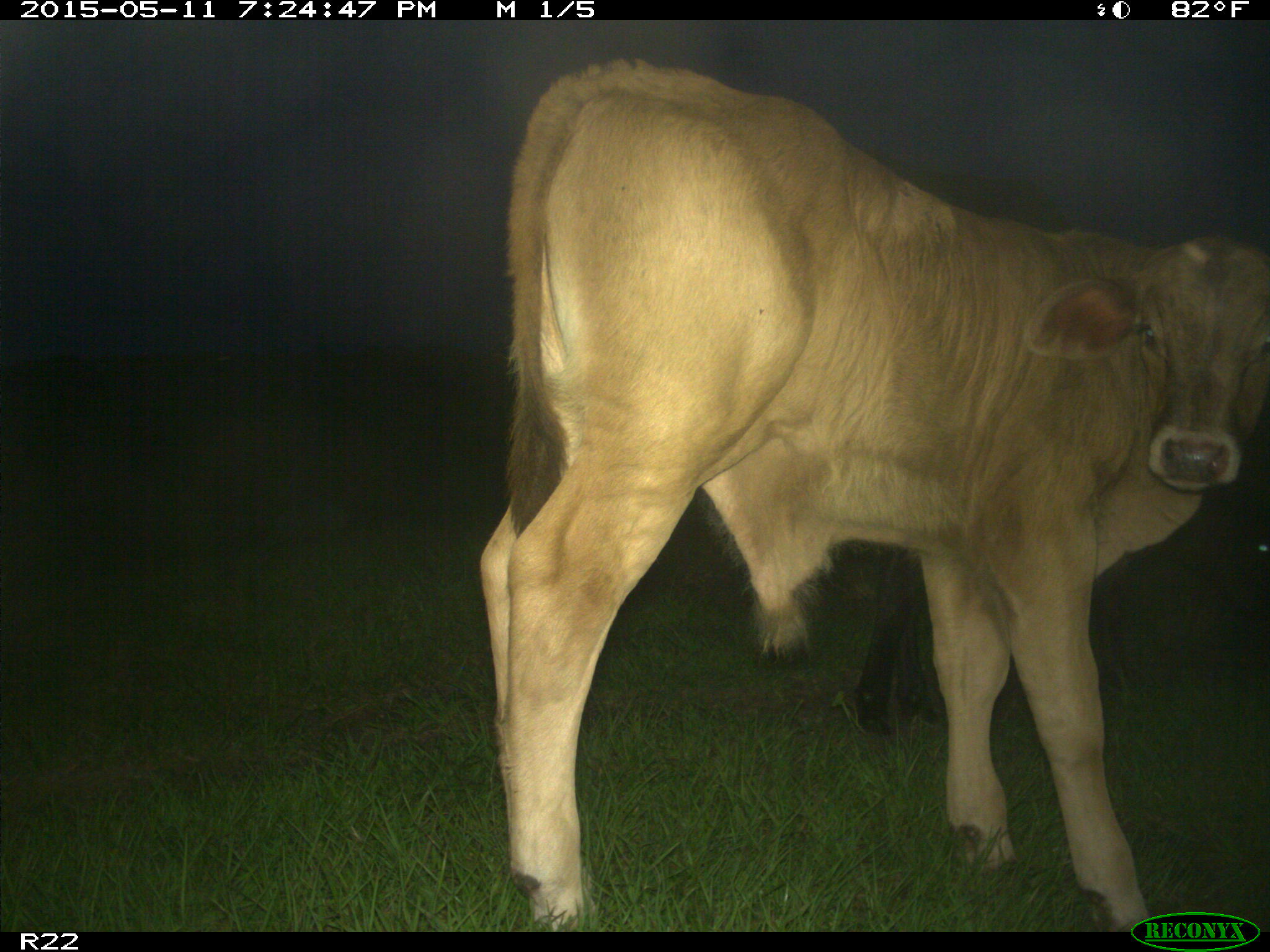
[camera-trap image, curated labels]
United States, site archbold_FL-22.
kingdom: Animalia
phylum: Chordata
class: Mammalia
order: Artiodactyla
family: Bovidae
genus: Bos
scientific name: Bos taurus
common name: domestic cow